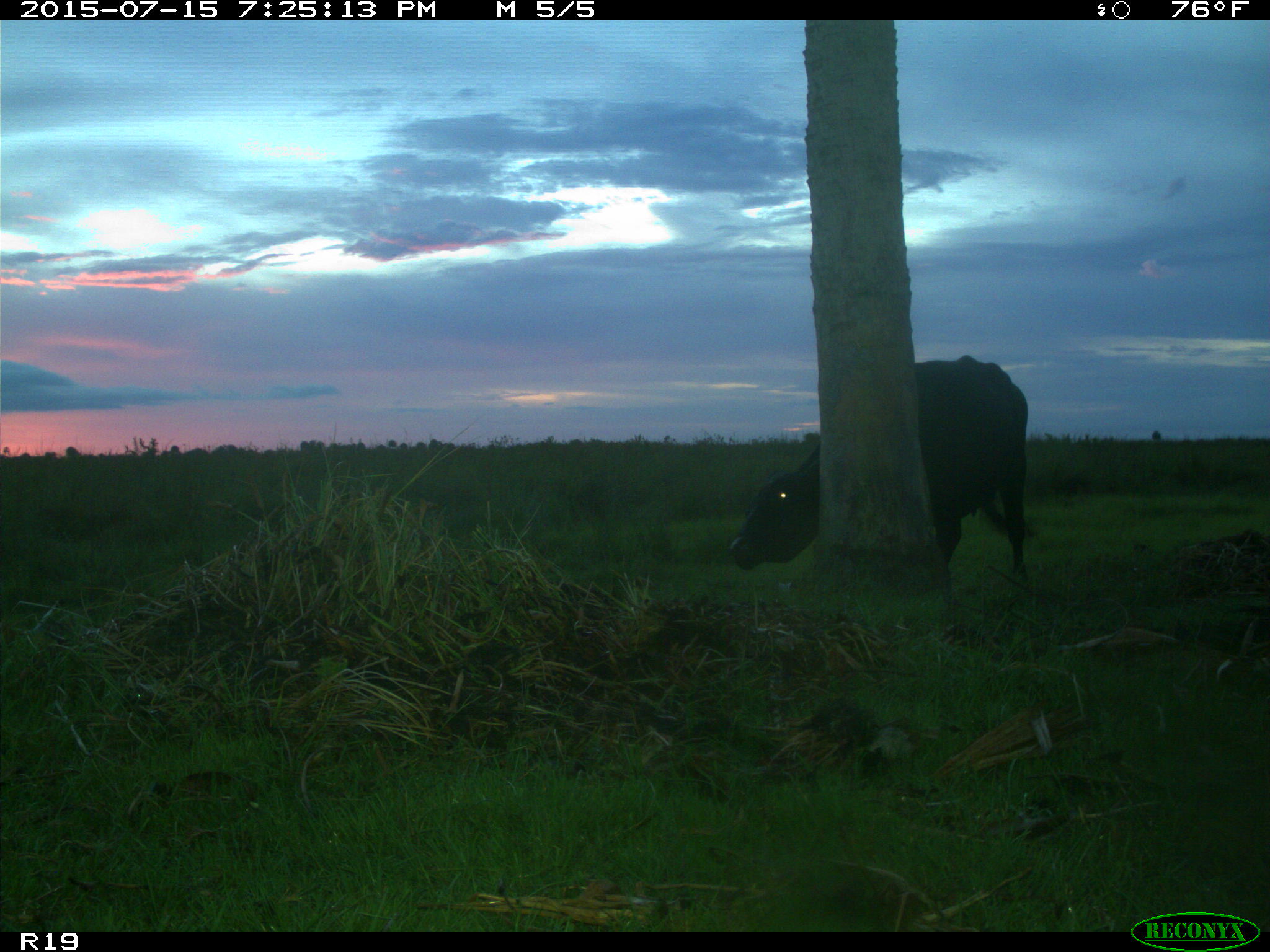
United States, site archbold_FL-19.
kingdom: Animalia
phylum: Chordata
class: Mammalia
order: Artiodactyla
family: Bovidae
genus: Bos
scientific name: Bos taurus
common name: domestic cow